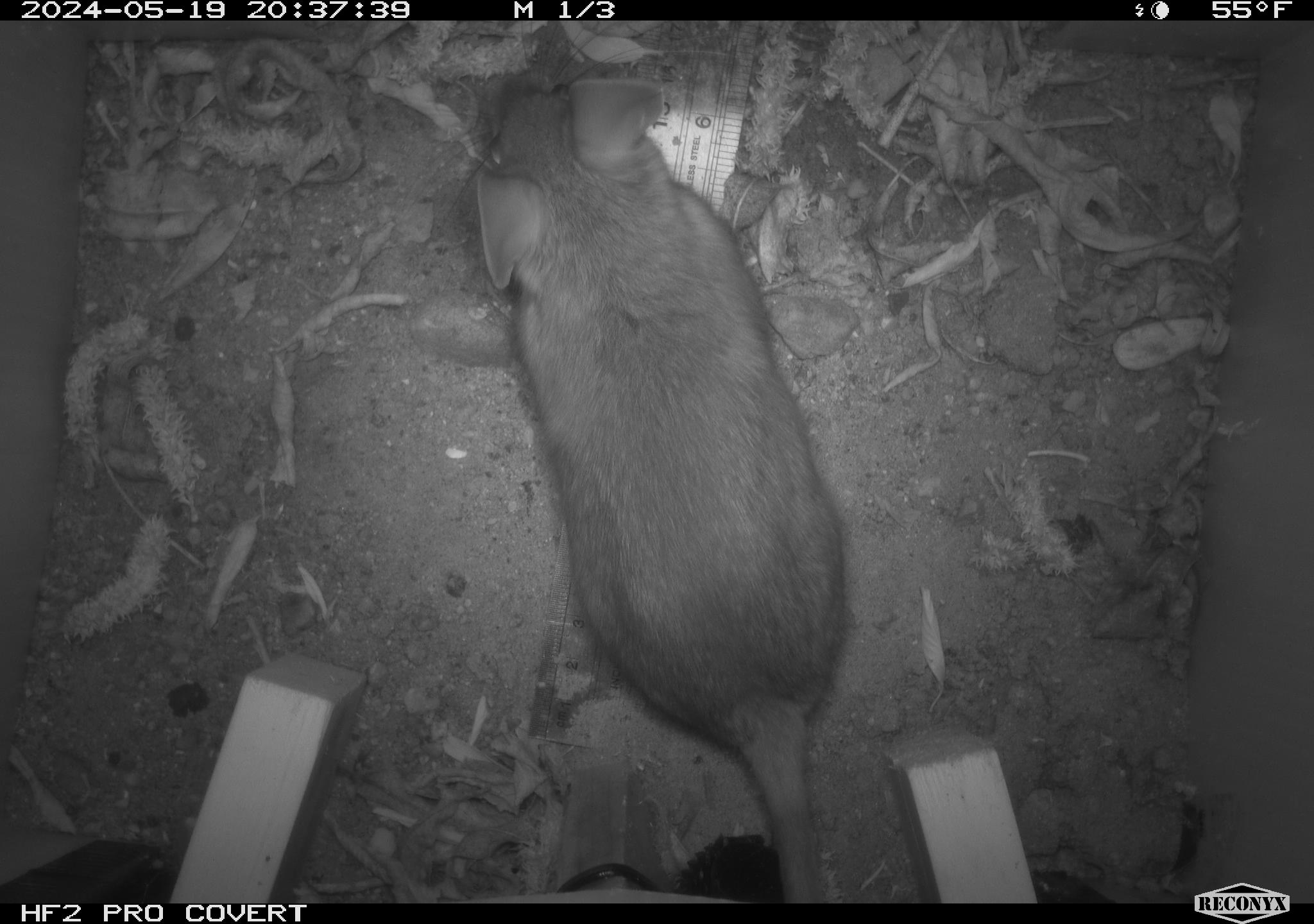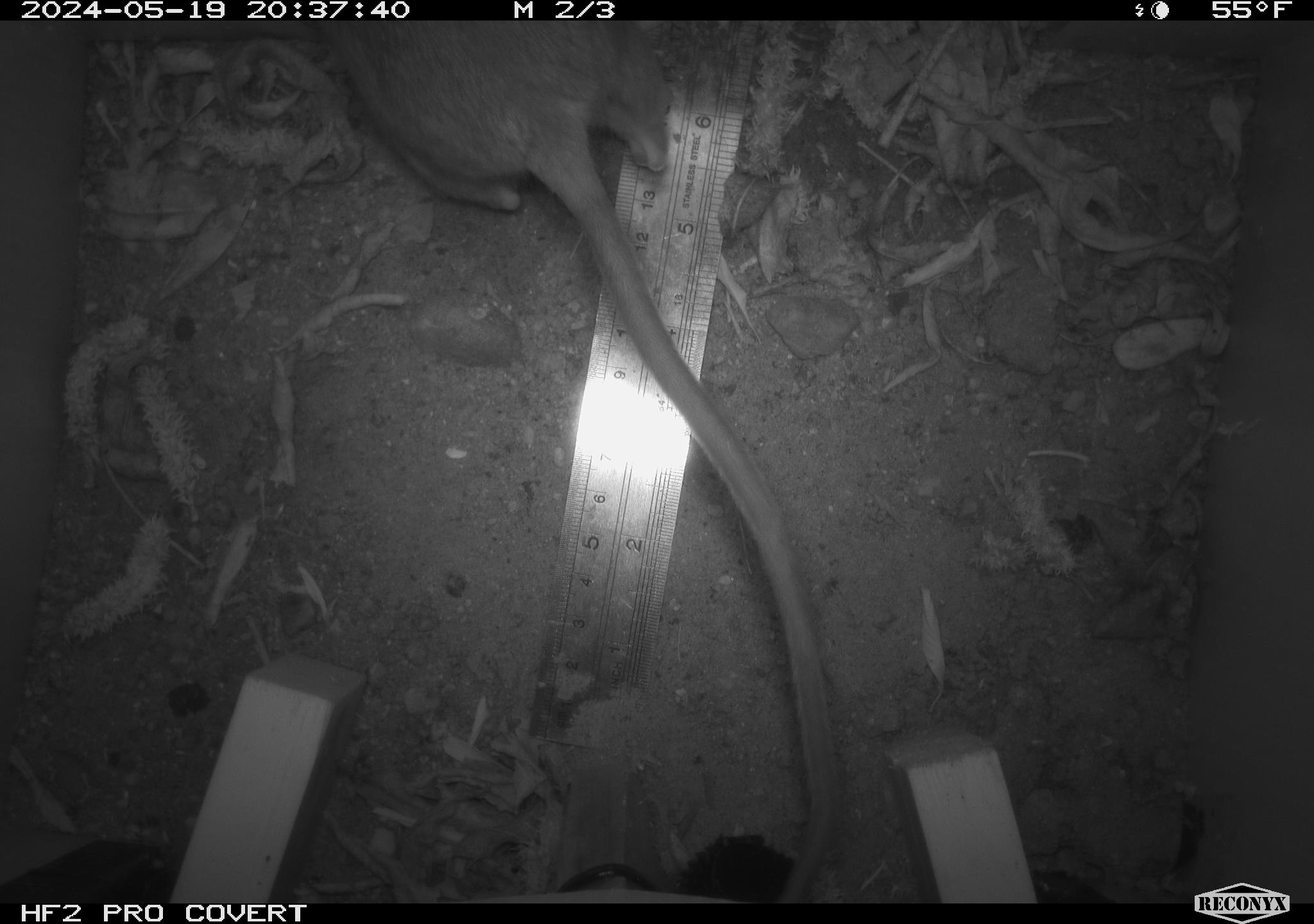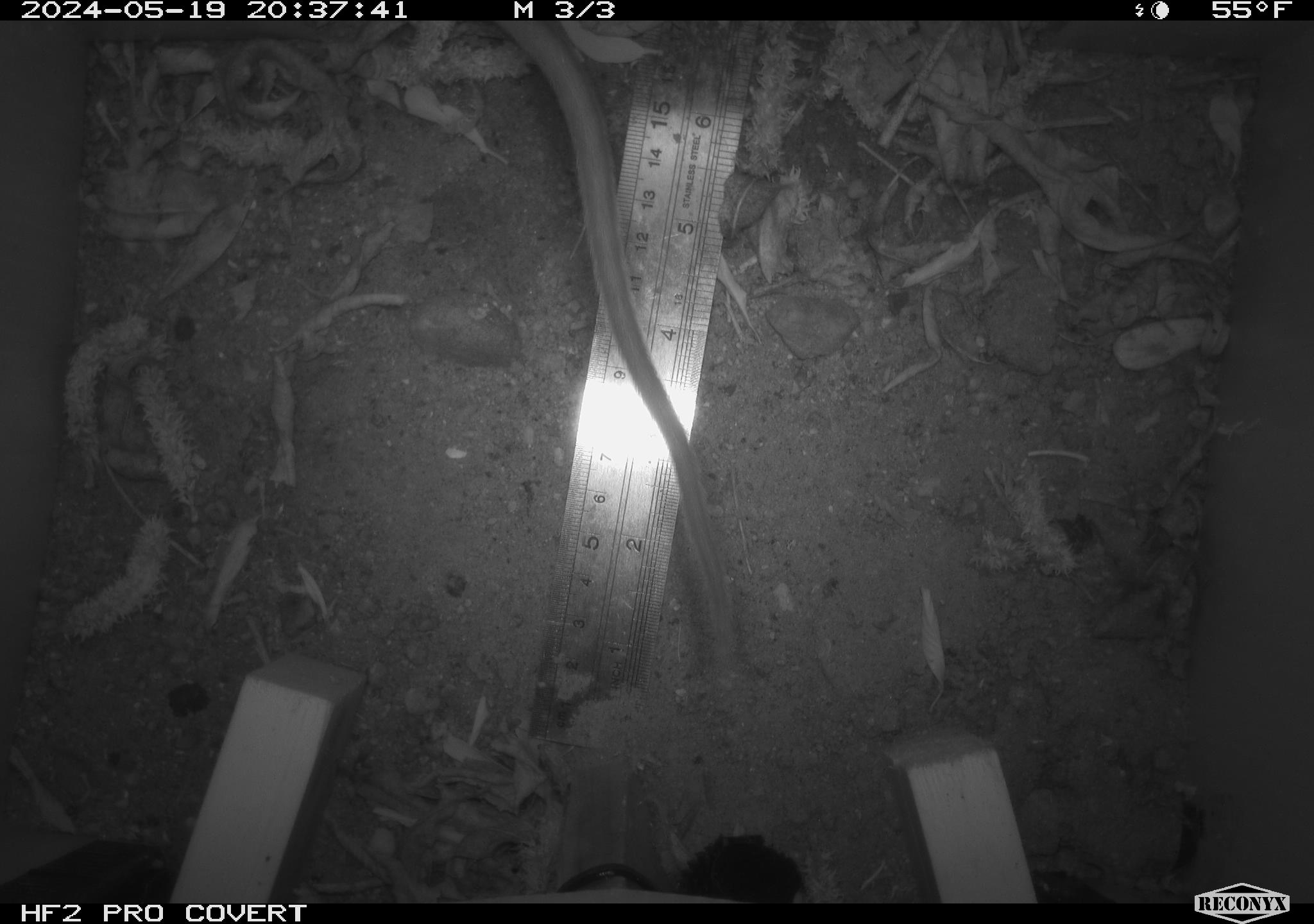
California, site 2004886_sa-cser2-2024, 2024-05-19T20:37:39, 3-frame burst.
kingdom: Animalia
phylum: Chordata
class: Mammalia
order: Rodentia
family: Muridae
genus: Rattus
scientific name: Rattus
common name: rat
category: rattus species